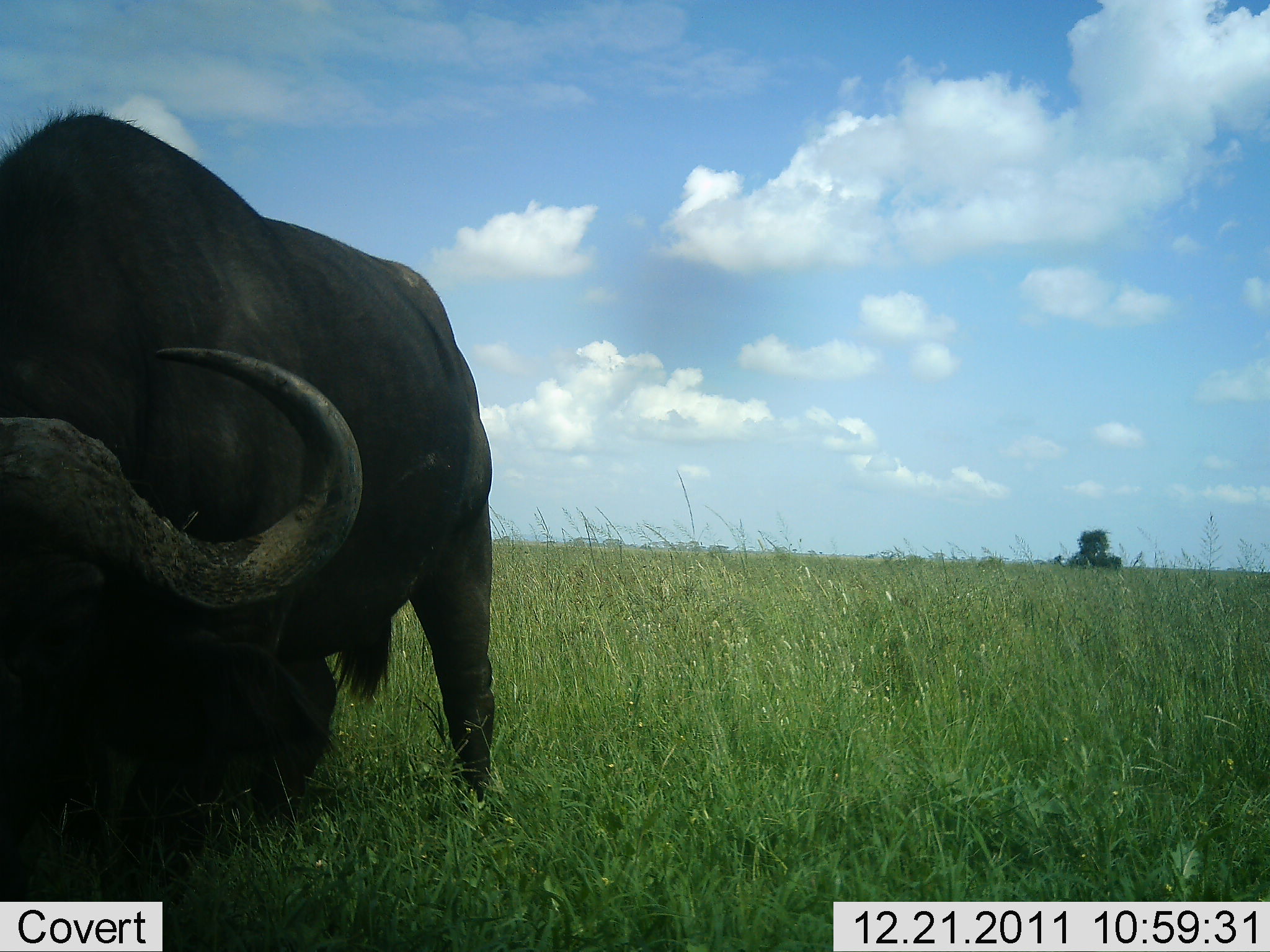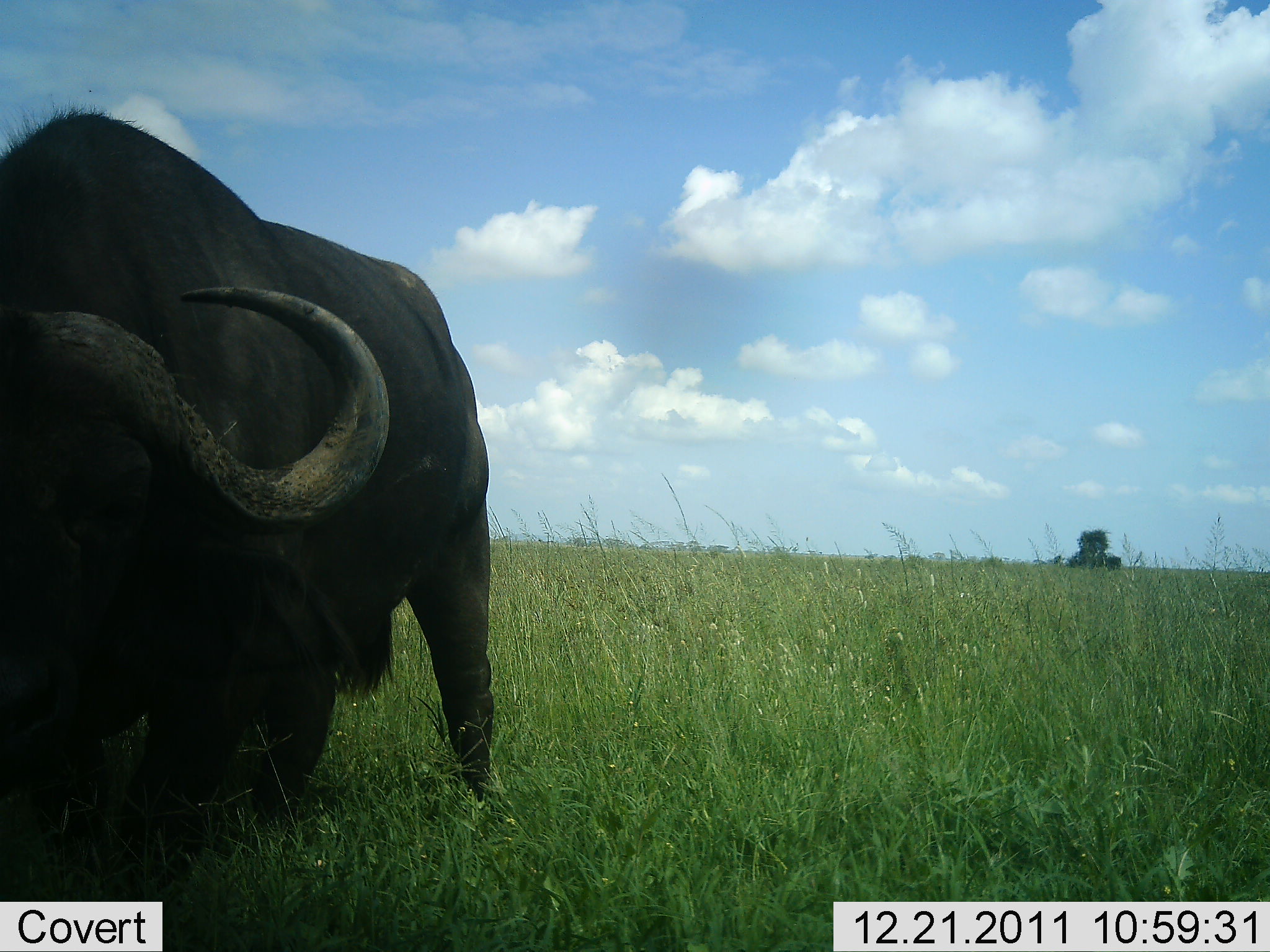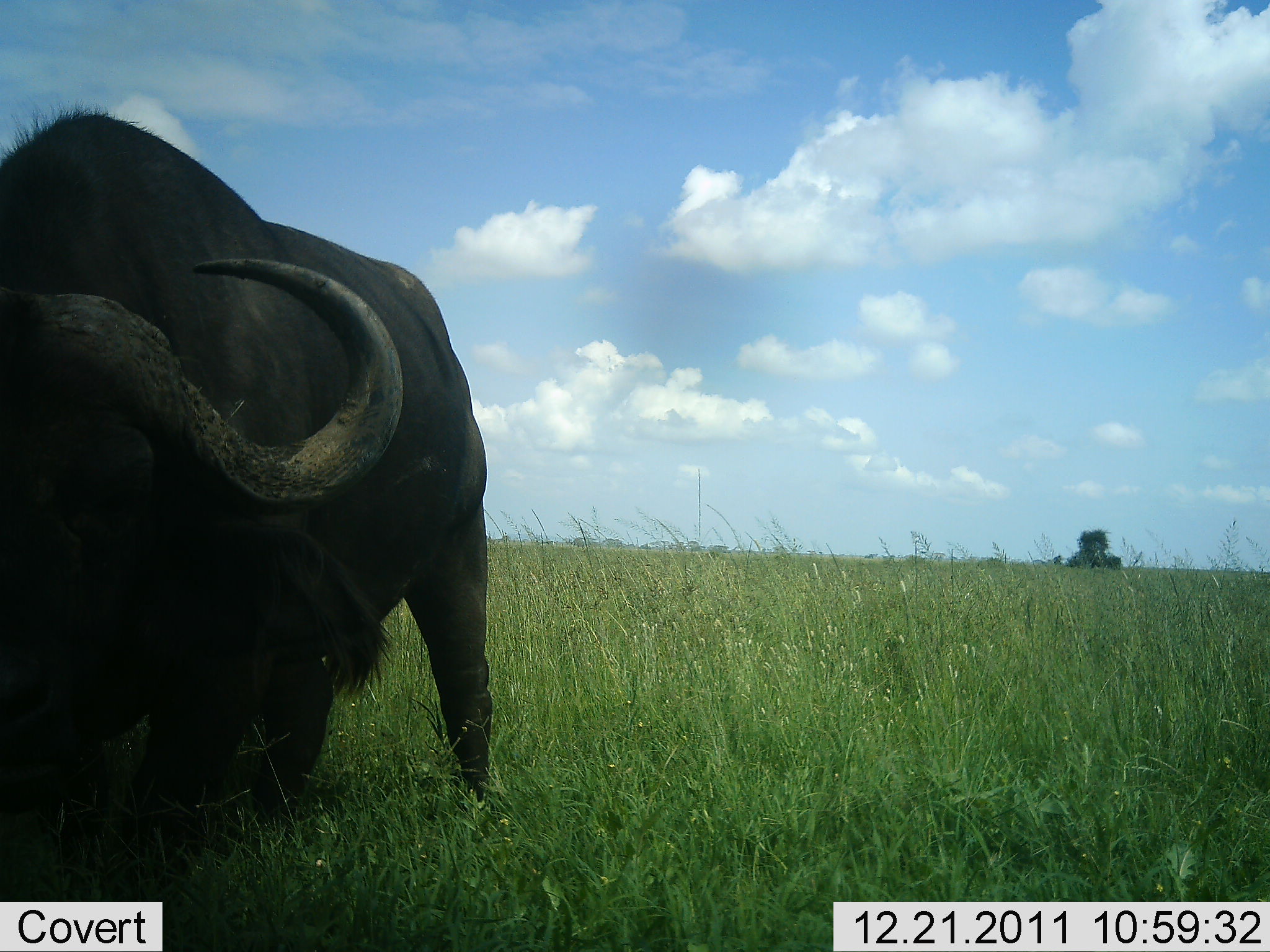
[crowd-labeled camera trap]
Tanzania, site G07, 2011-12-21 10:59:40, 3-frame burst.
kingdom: Animalia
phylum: Chordata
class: Mammalia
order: Artiodactyla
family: Bovidae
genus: Syncerus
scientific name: Syncerus caffer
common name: cape buffalo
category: buffalo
Buffalo (cape buffalo) (Syncerus caffer), count 1. Behavior (volunteer vote fractions): standing 31%, resting 0%, moving 0%, interacting 0%. Young present (vote fraction): 0%. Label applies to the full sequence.